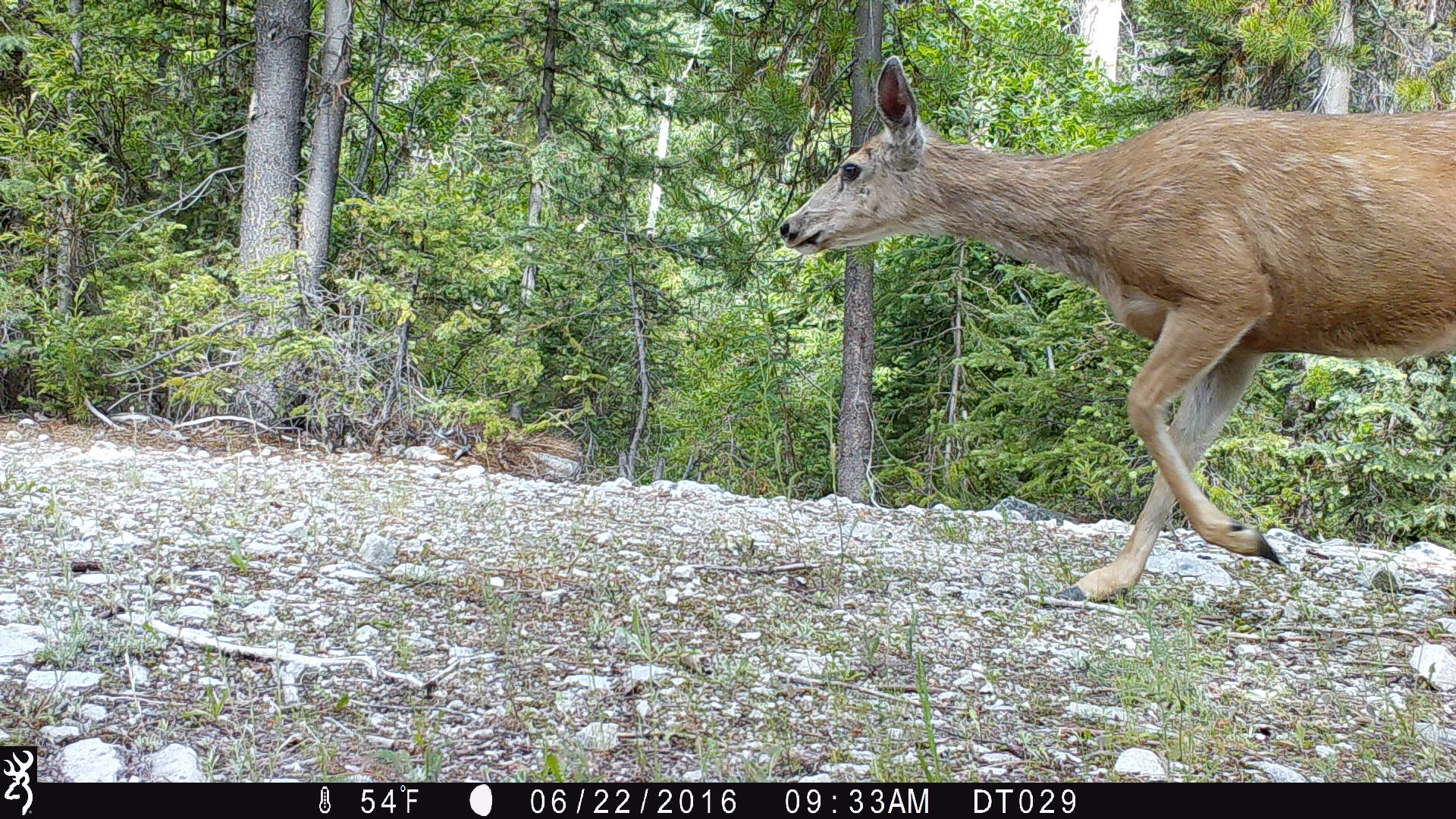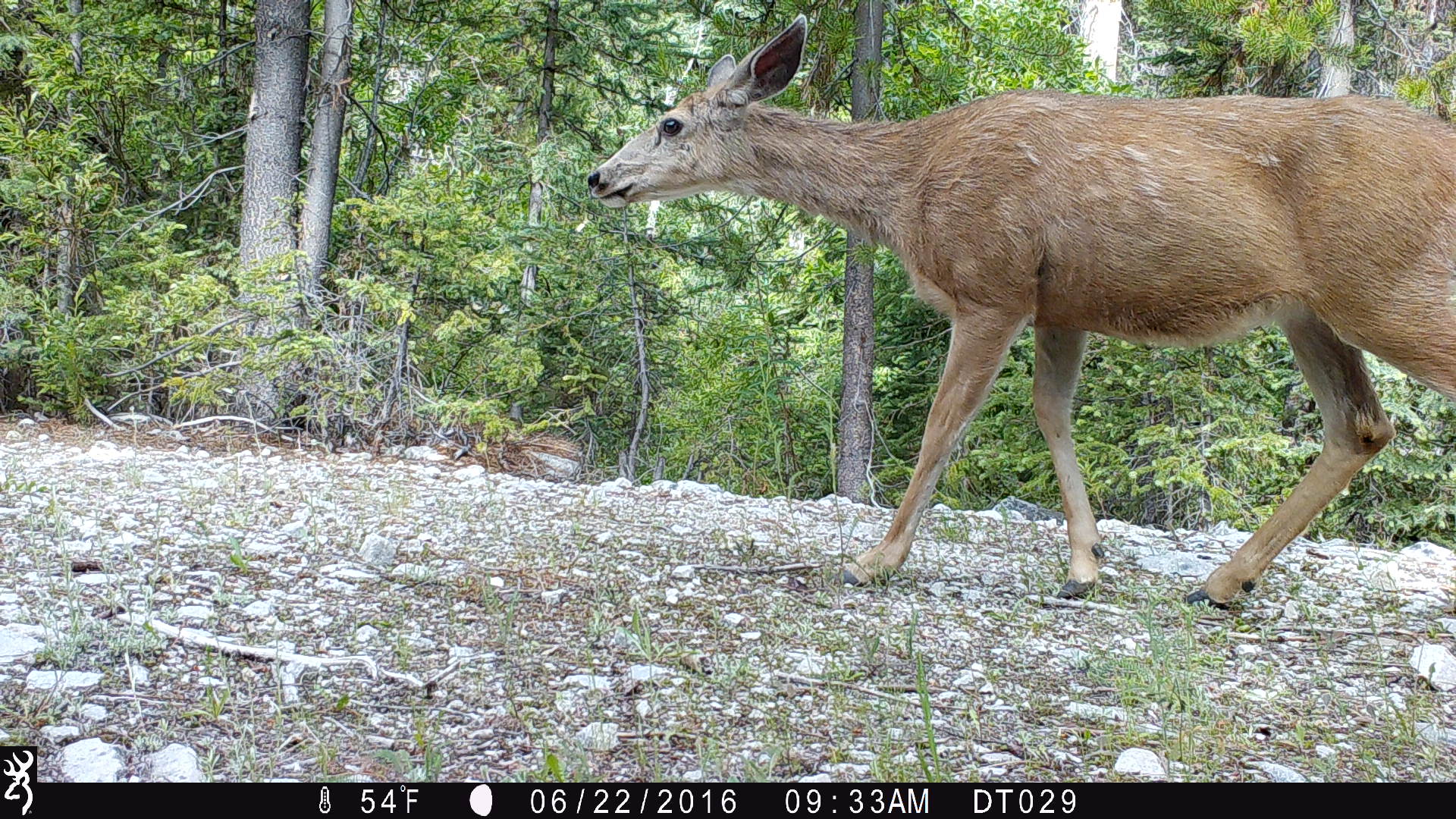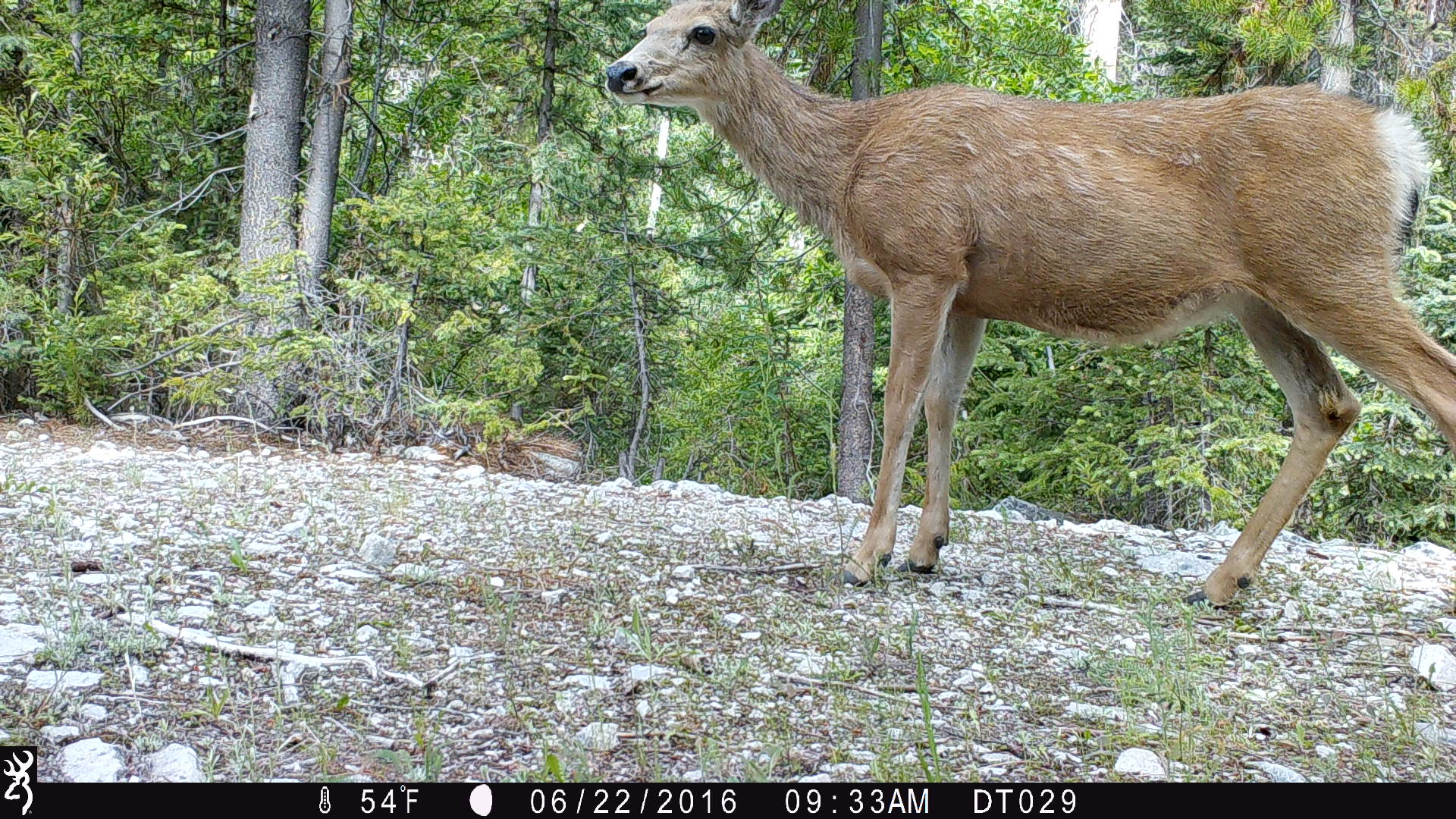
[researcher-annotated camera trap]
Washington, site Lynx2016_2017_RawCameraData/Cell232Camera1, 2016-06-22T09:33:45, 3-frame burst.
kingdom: Animalia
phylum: Chordata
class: Mammalia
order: Artiodactyla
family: Cervidae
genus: Odocoileus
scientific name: Odocoileus hemionus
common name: mule deer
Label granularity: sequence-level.